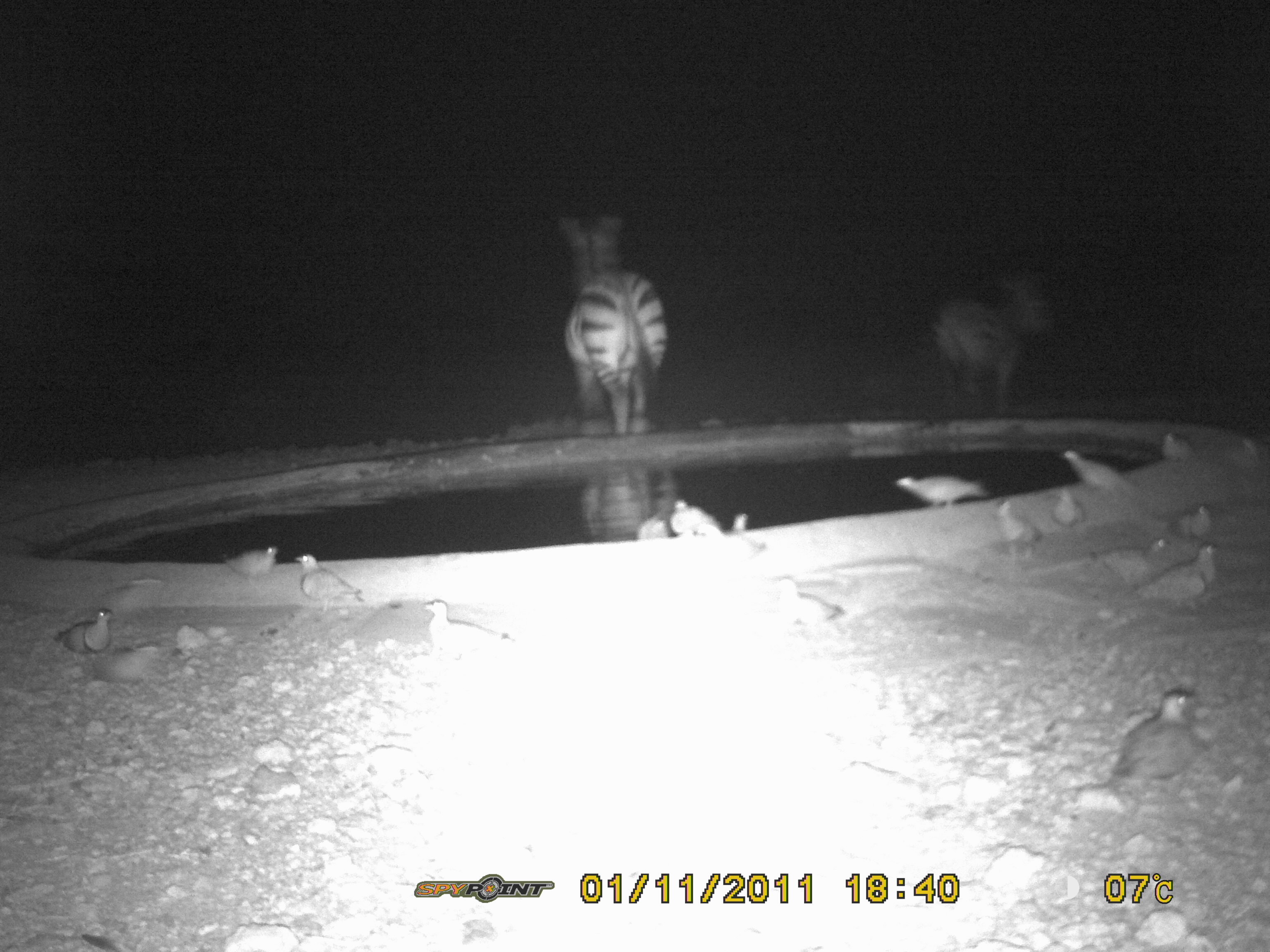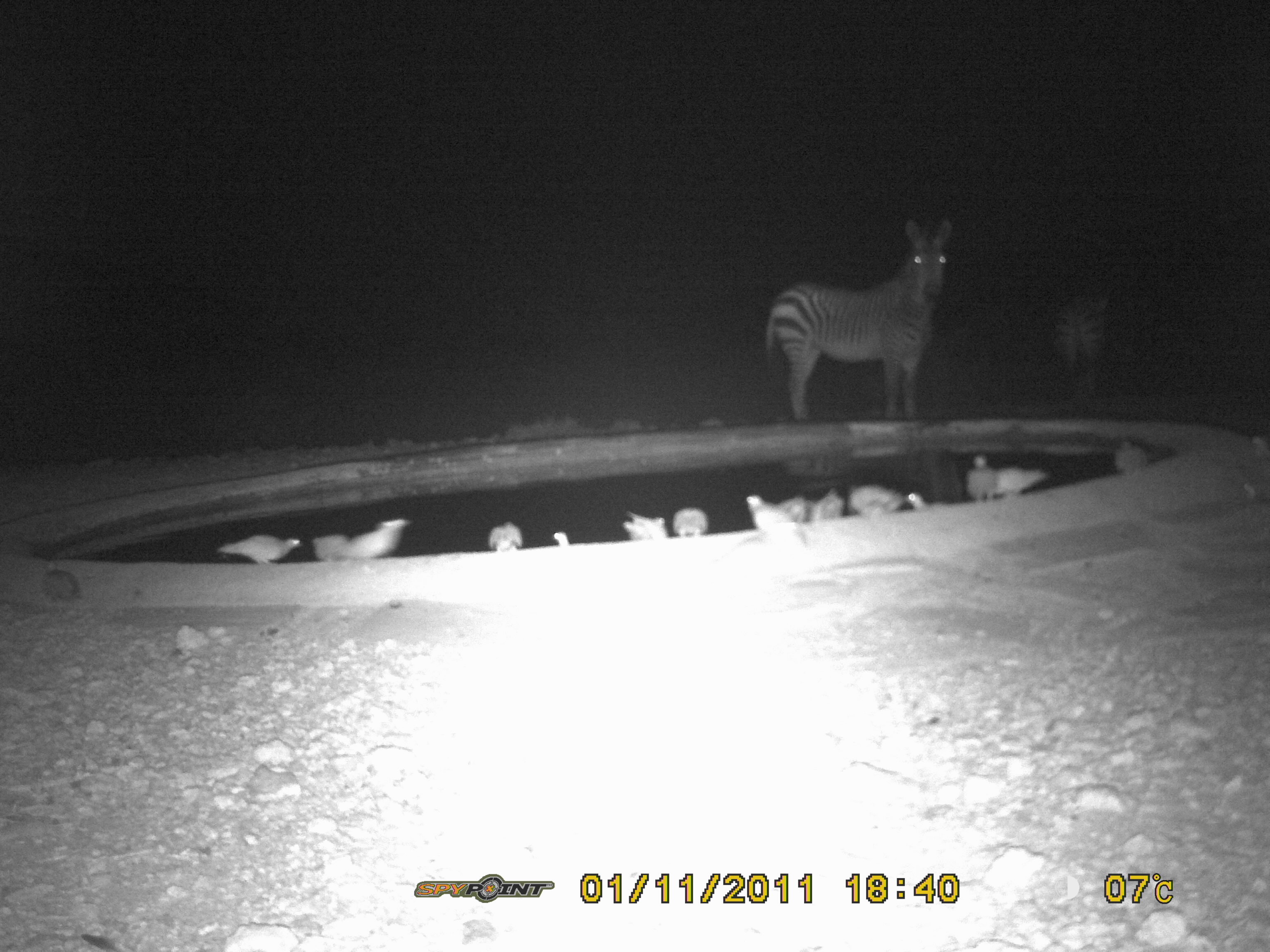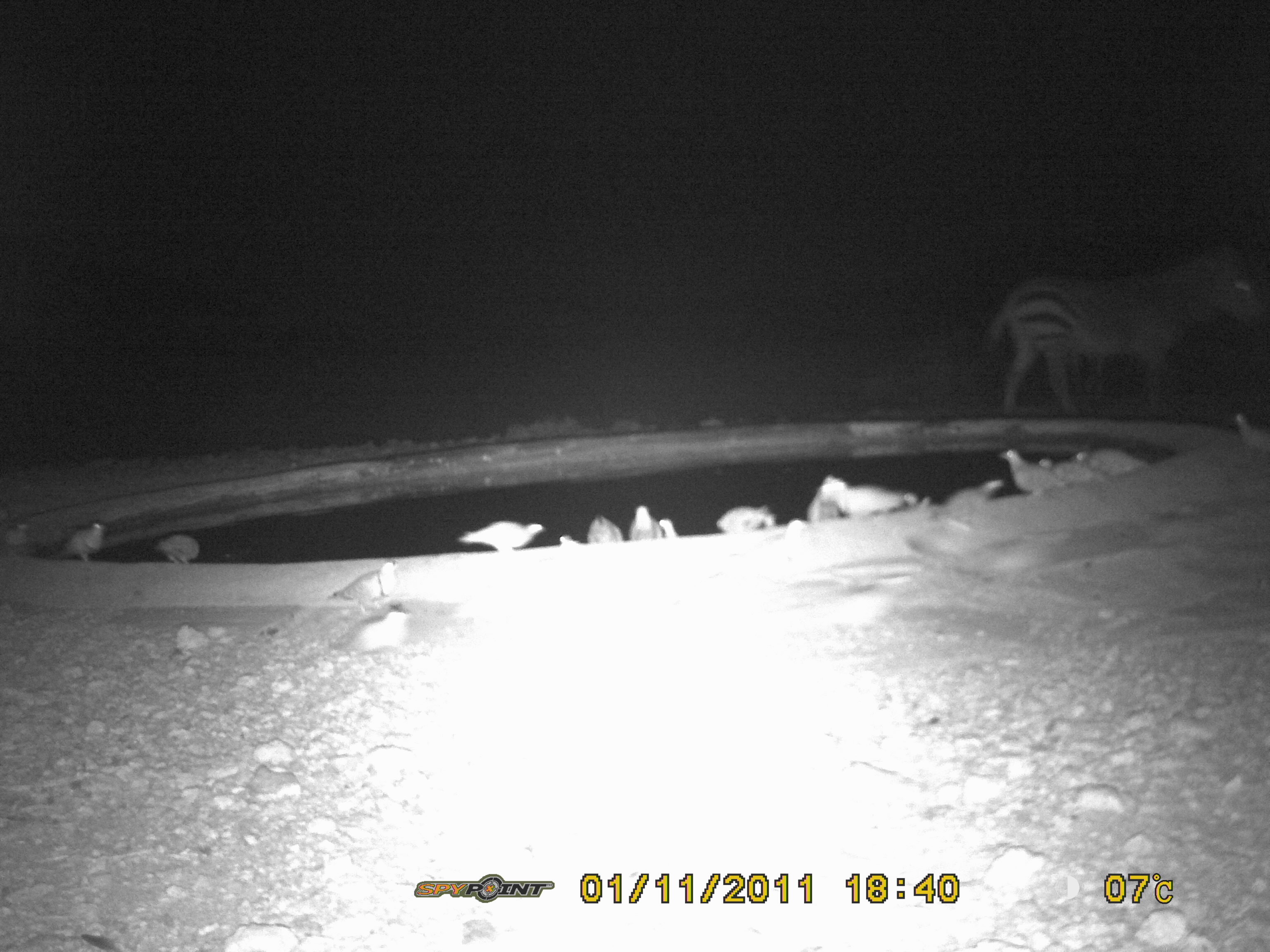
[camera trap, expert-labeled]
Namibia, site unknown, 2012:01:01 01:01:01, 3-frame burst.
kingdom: Animalia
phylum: Chordata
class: Mammalia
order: Perissodactyla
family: Equidae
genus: Equus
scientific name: Equus zebra hartmannae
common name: hartmann's mountain zebra